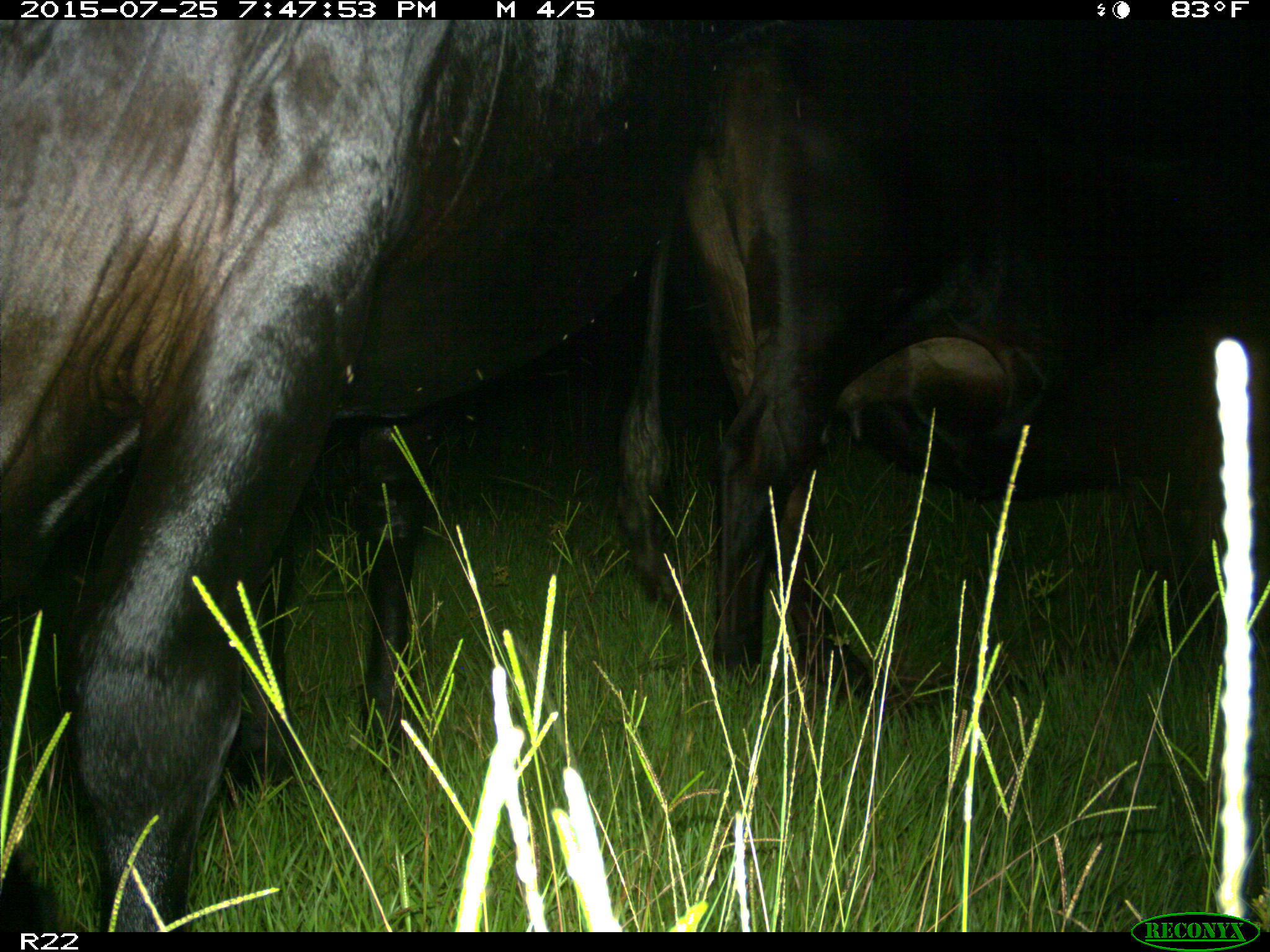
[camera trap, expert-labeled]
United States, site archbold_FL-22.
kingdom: Animalia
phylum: Chordata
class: Mammalia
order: Artiodactyla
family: Bovidae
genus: Bos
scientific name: Bos taurus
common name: domestic cow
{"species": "Bos taurus (domestic cow)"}